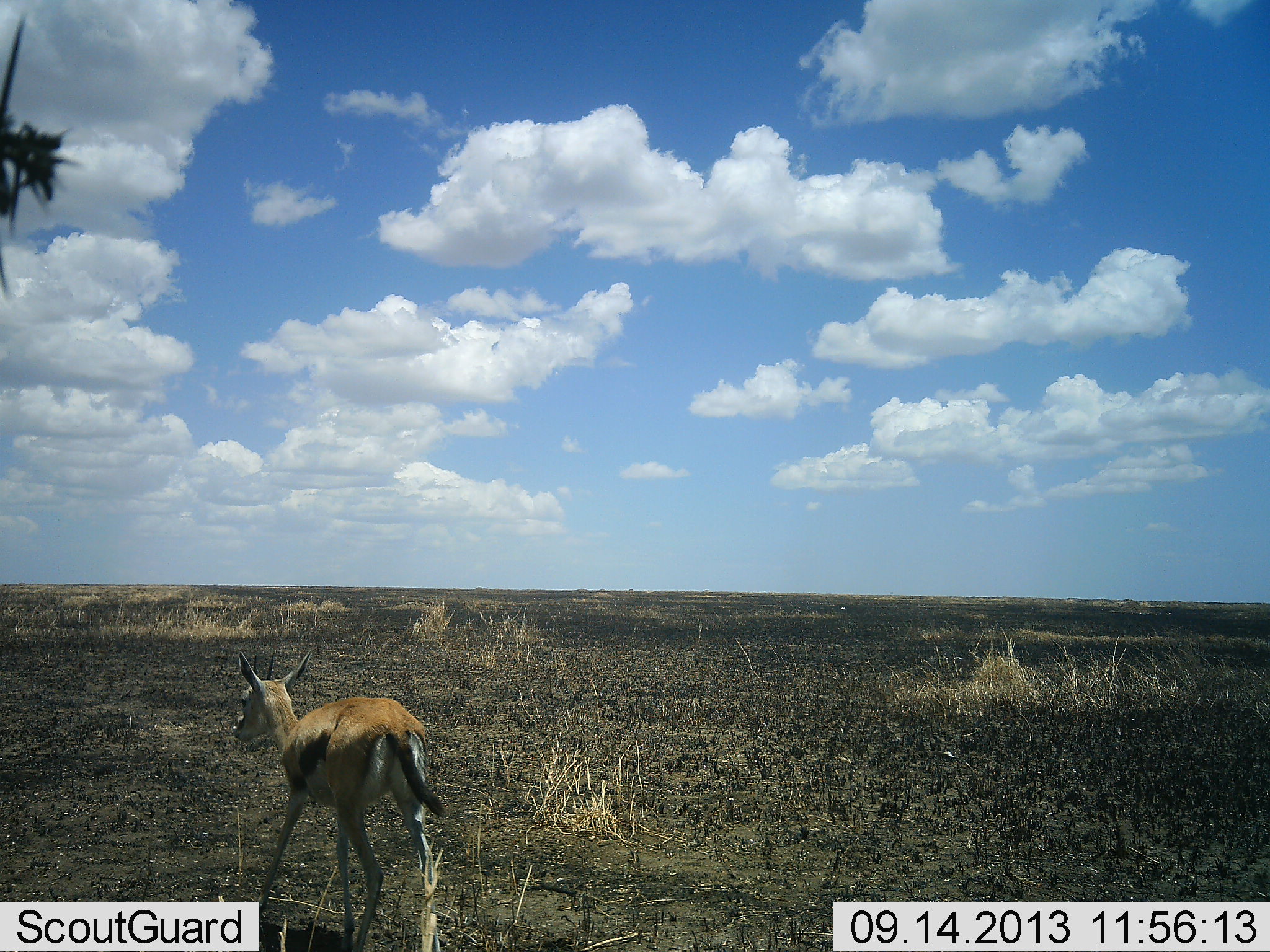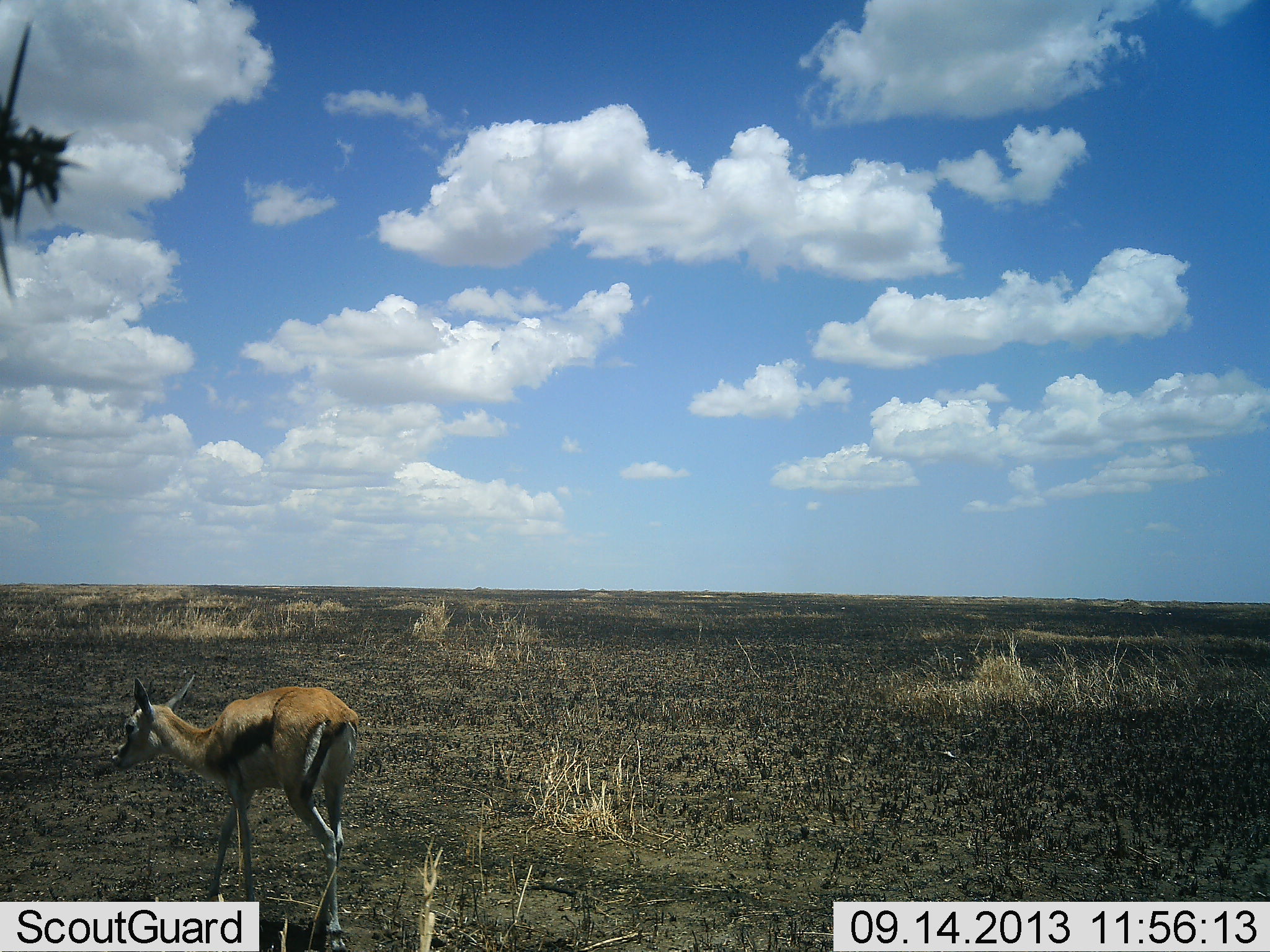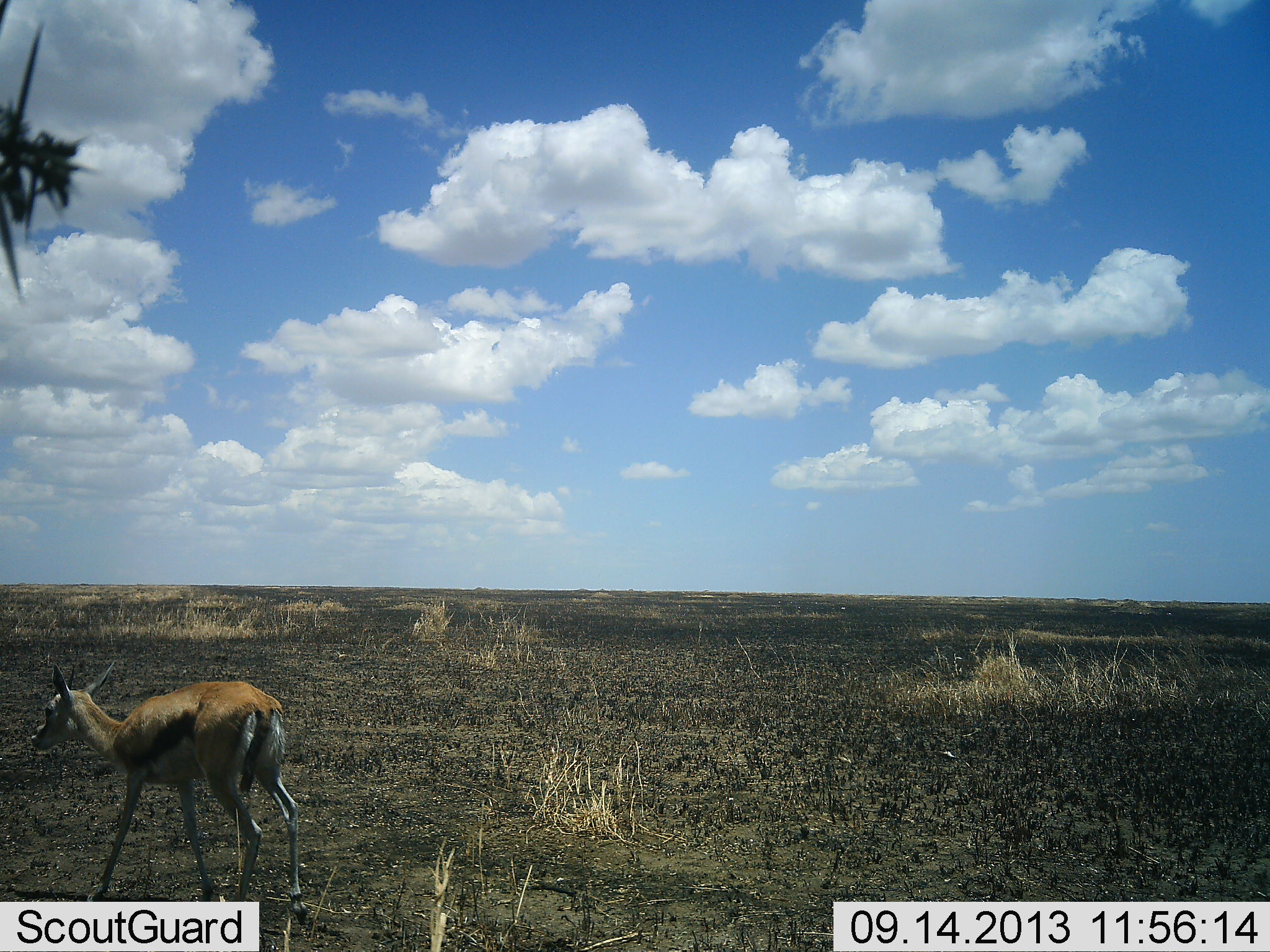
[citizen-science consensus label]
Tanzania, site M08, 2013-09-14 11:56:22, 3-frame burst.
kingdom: Animalia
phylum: Chordata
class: Mammalia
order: Artiodactyla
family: Bovidae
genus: Eudorcas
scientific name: Eudorcas thomsonii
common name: thomson's gazelle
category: gazellethomsons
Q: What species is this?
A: Gazellethomsons (thomson's gazelle) (Eudorcas thomsonii).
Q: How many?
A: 1.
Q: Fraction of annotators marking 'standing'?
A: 3%.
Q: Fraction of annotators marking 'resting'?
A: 0%.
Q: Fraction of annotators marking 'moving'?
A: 94%.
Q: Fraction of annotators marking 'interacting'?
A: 0%.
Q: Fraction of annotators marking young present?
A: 0%.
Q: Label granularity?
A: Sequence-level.